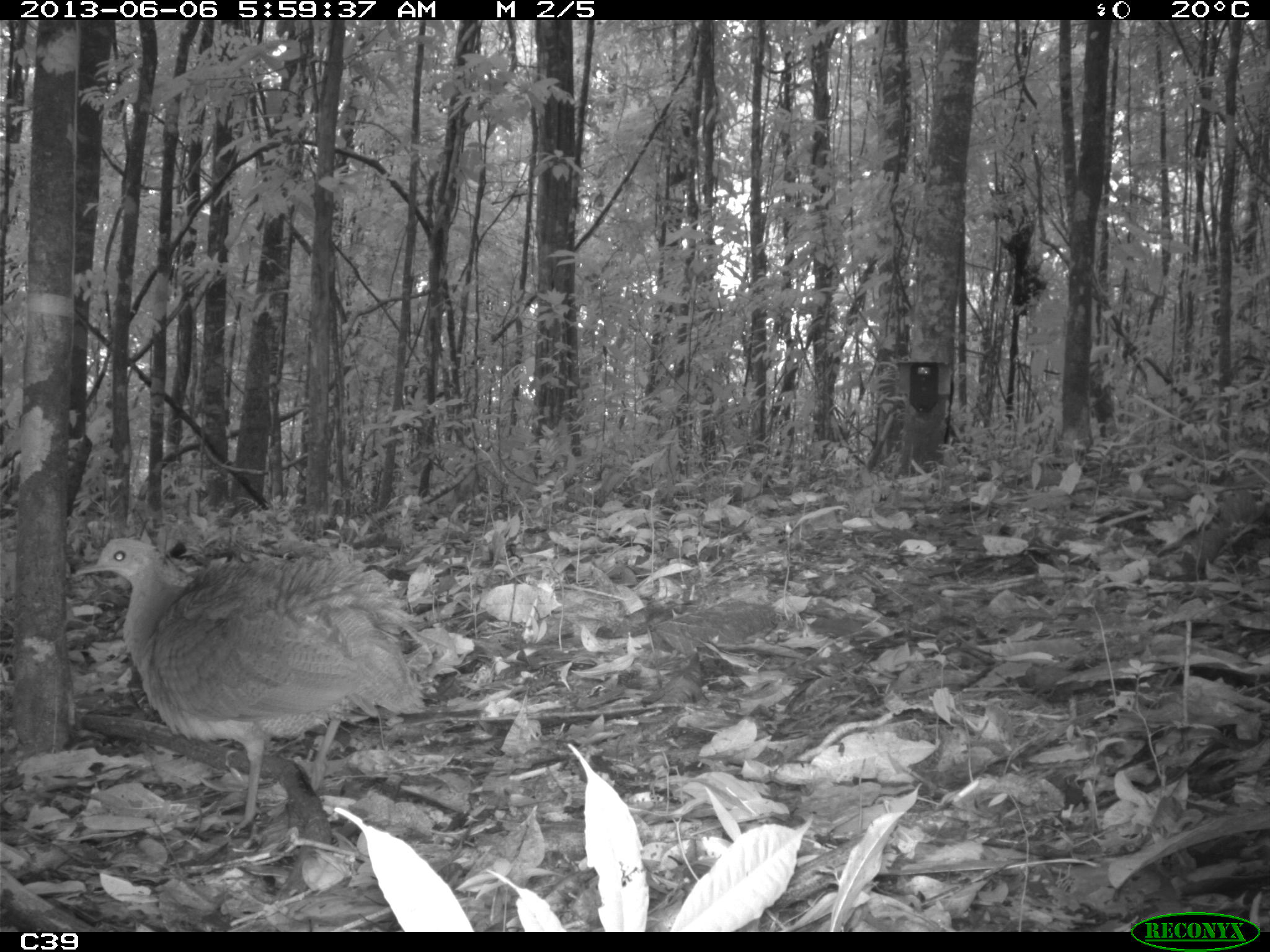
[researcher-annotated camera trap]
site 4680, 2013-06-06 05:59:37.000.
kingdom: Animalia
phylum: Chordata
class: Aves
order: Tinamiformes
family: Tinamidae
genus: Tinamus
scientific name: Tinamus major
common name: great tinamou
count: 1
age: adult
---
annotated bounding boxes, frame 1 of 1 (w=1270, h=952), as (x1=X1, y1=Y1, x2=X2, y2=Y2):
tinamus major: (x1=72, y1=535, x2=434, y2=831)